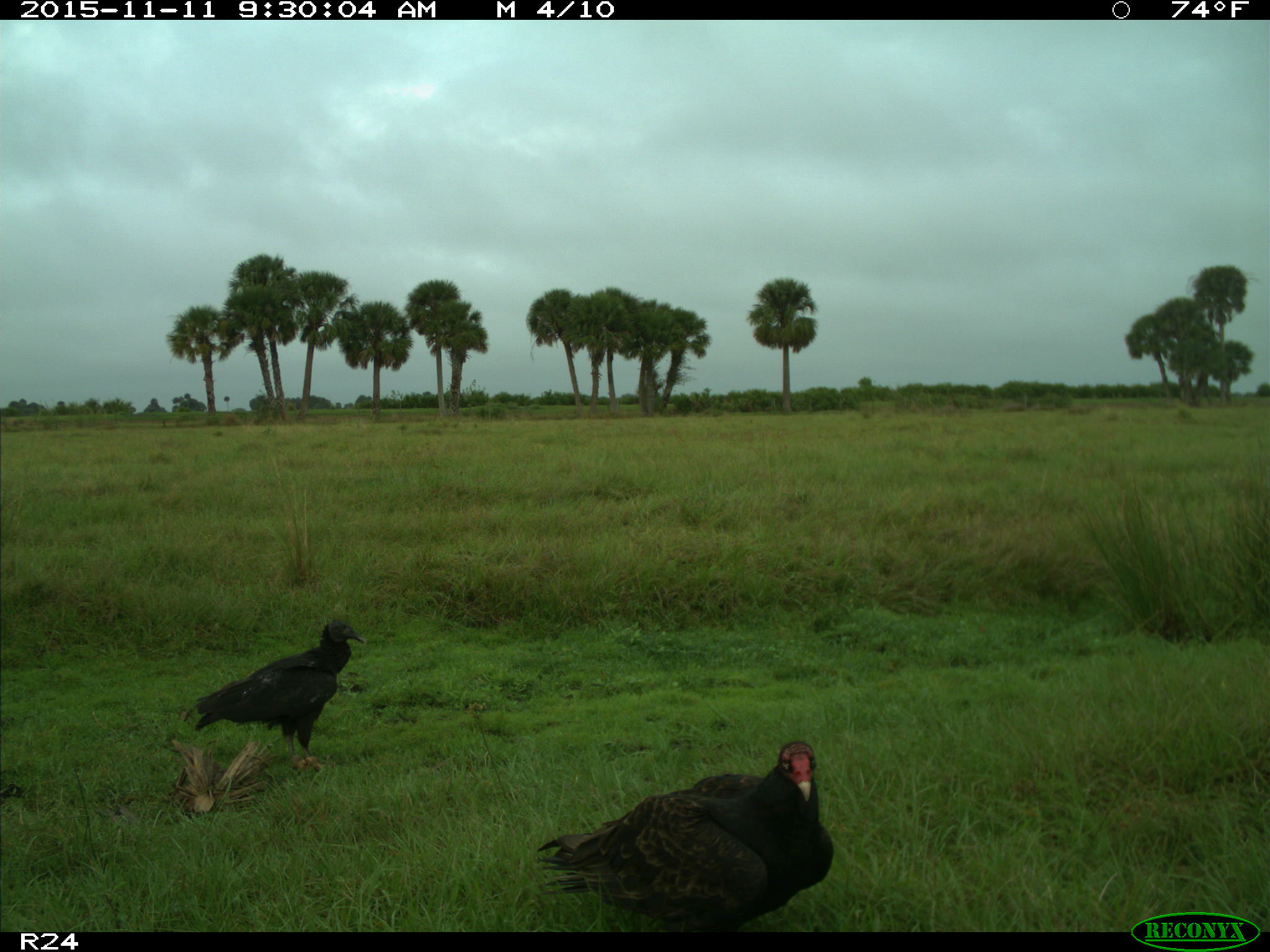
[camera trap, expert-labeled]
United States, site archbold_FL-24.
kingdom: Animalia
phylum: Chordata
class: Aves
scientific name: Aves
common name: birds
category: unidentified bird